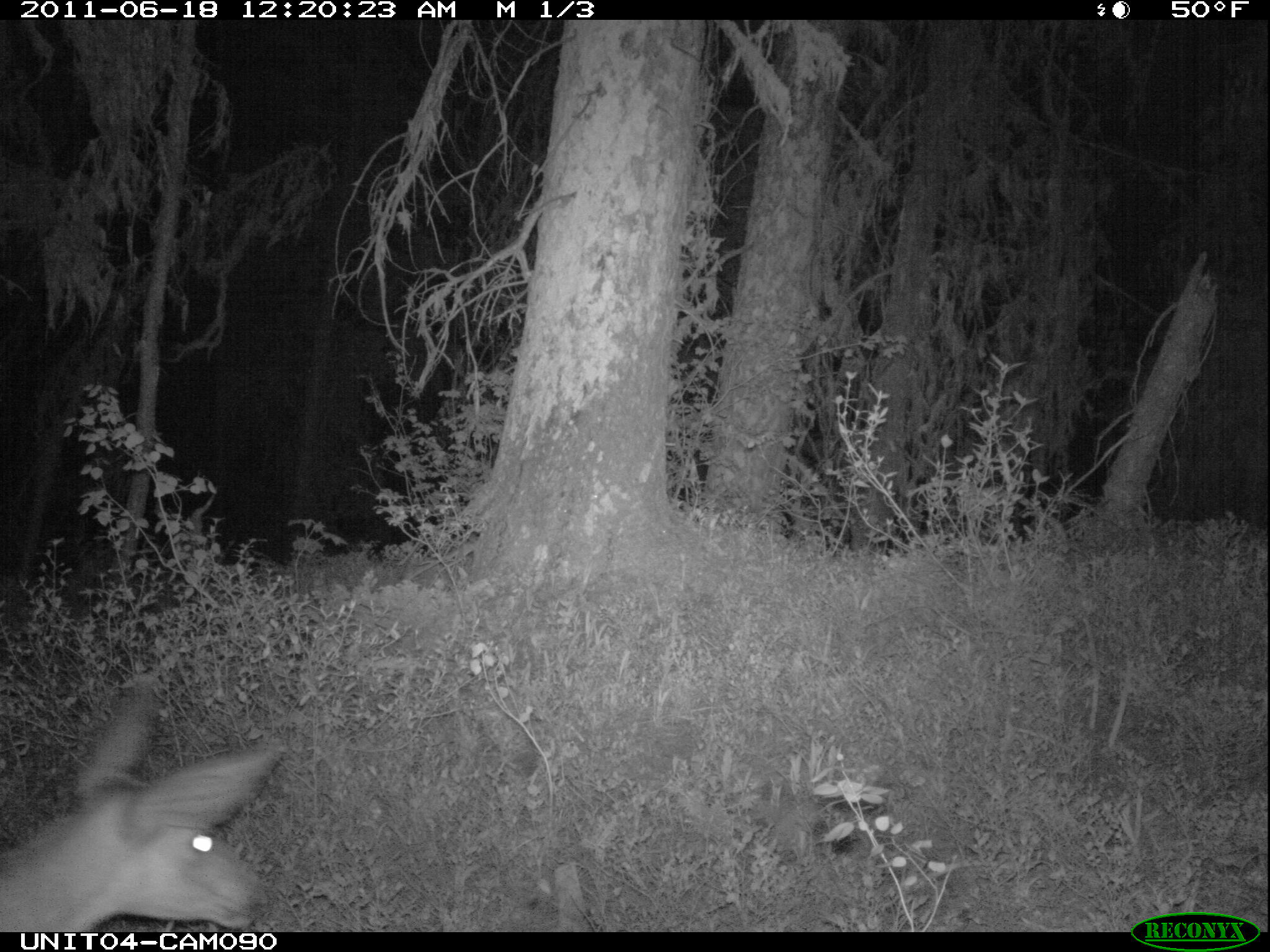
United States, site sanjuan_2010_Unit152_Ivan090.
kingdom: Animalia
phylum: Chordata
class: Mammalia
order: Artiodactyla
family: Cervidae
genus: Odocoileus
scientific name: Odocoileus hemionus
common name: mule deer